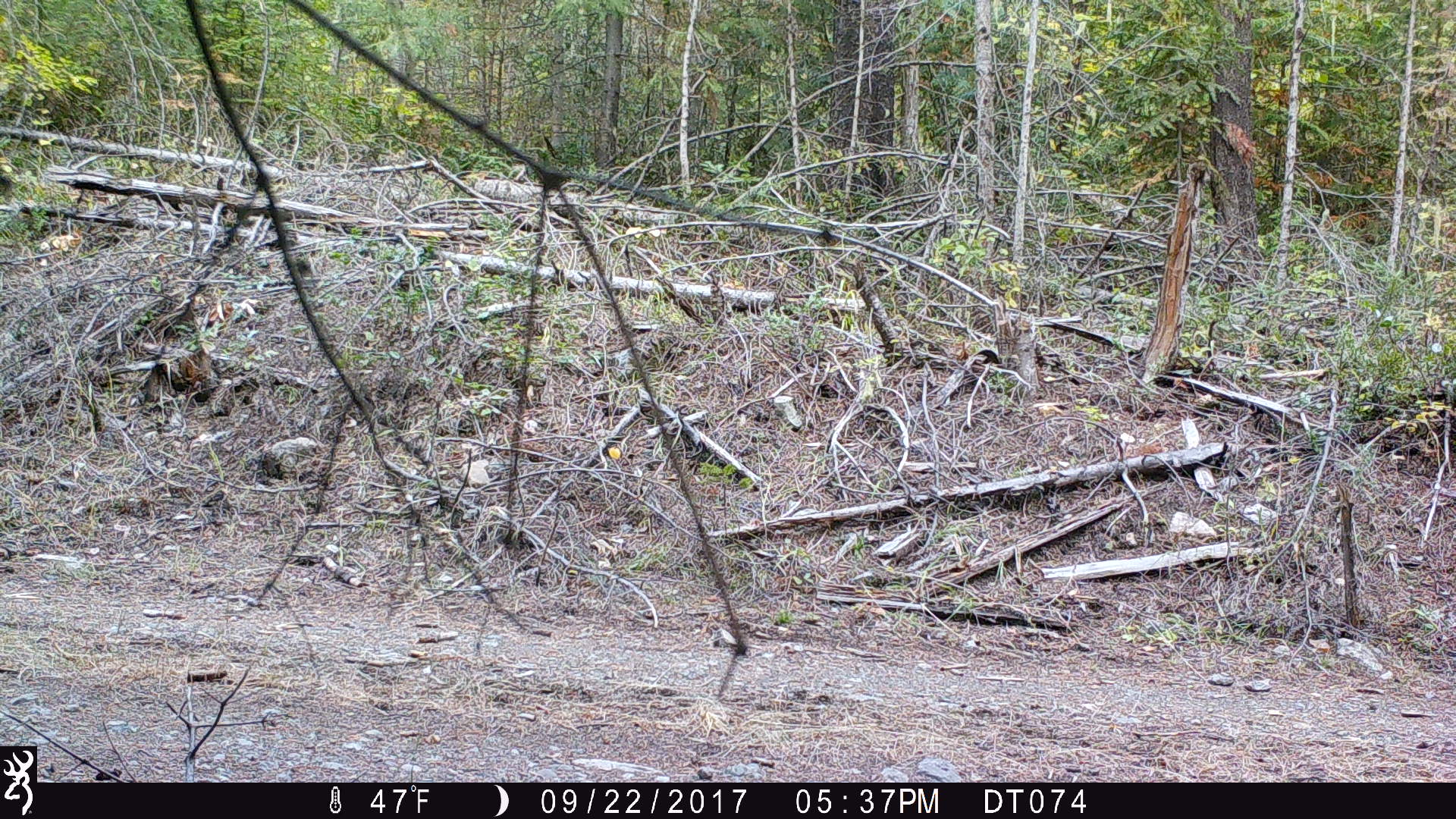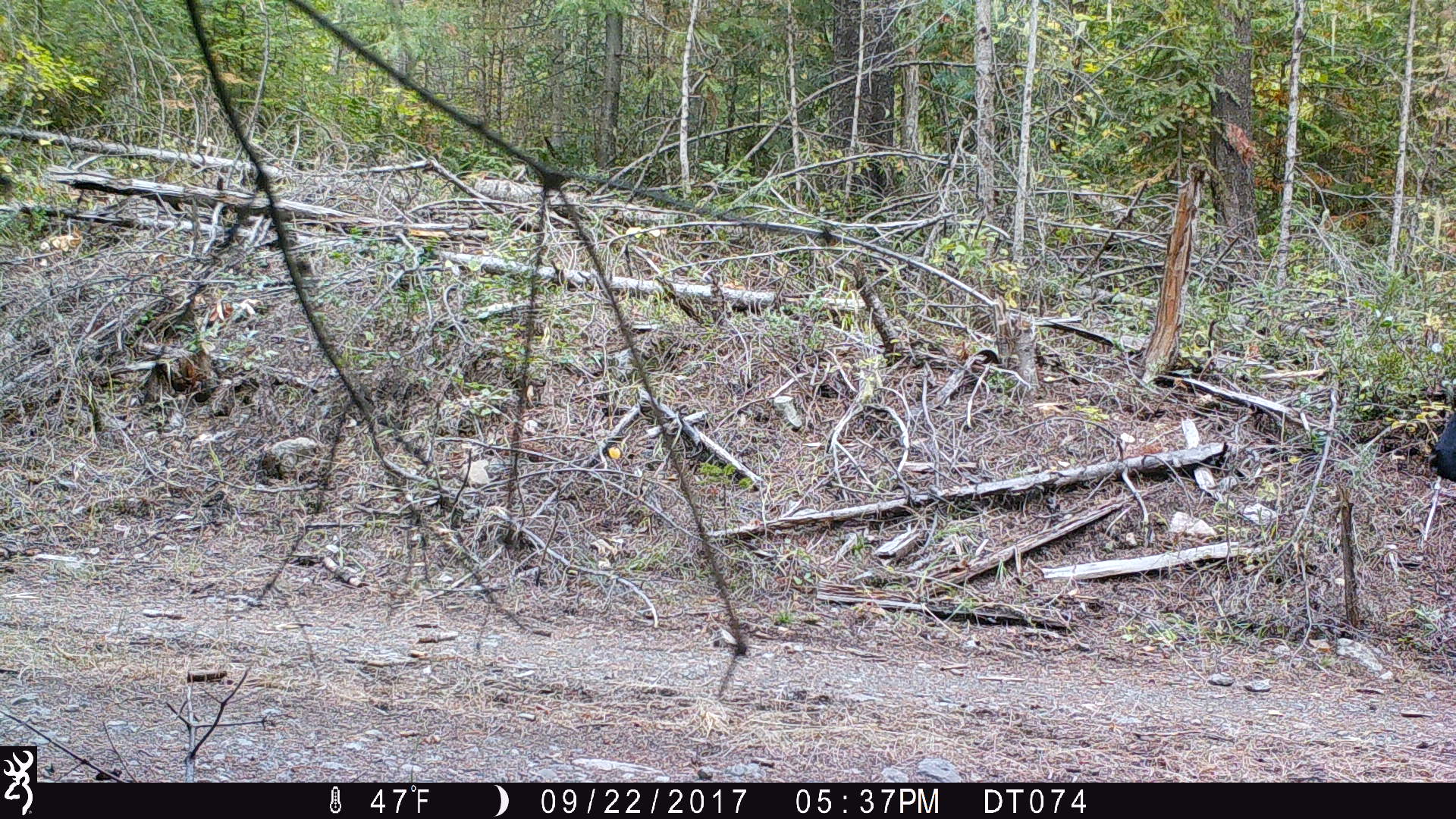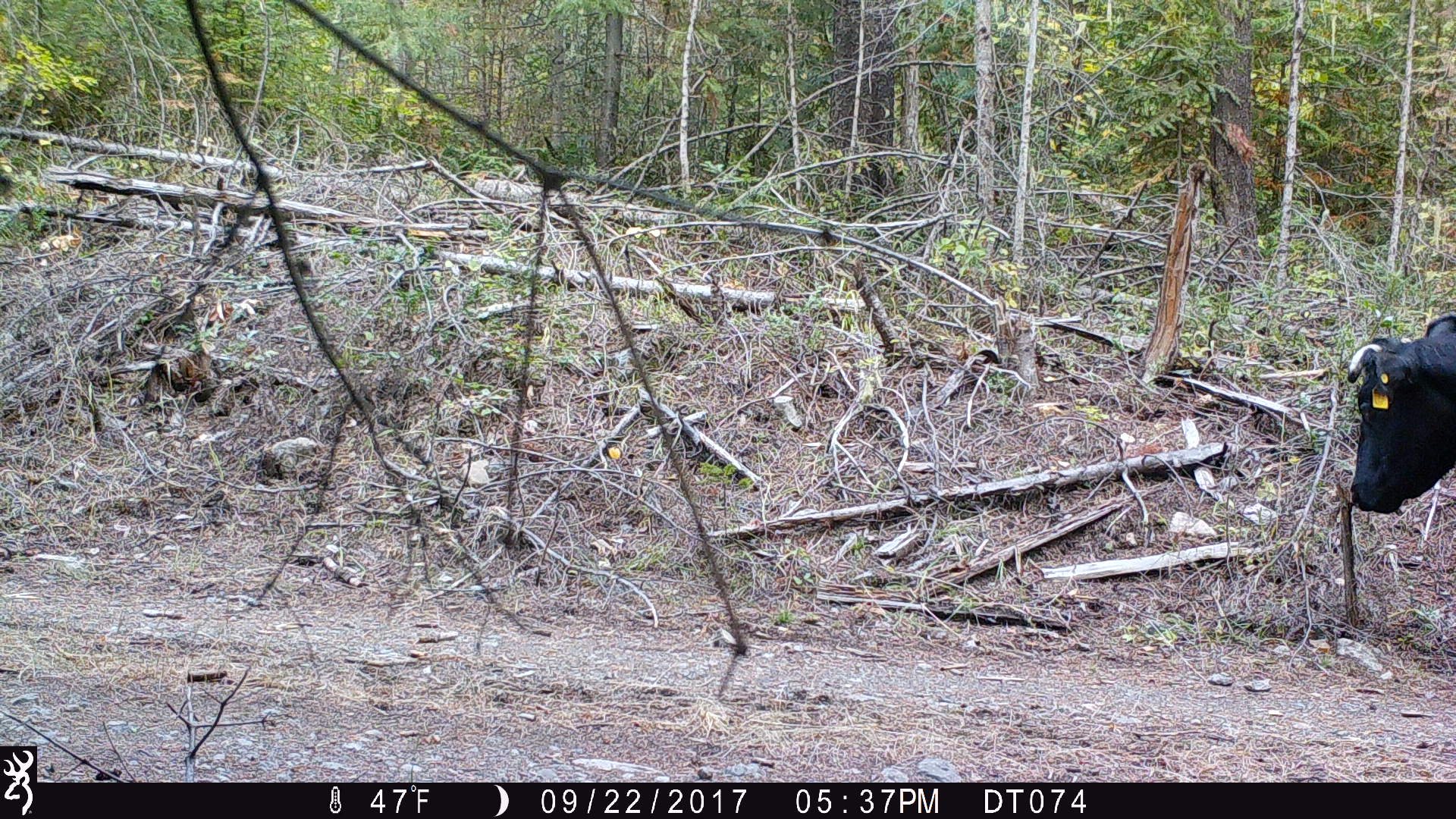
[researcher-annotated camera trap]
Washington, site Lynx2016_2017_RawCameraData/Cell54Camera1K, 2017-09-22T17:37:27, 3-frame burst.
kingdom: Animalia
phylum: Chordata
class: Mammalia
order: Artiodactyla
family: Bovidae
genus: Bos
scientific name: Bos taurus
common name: domestic cattle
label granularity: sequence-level